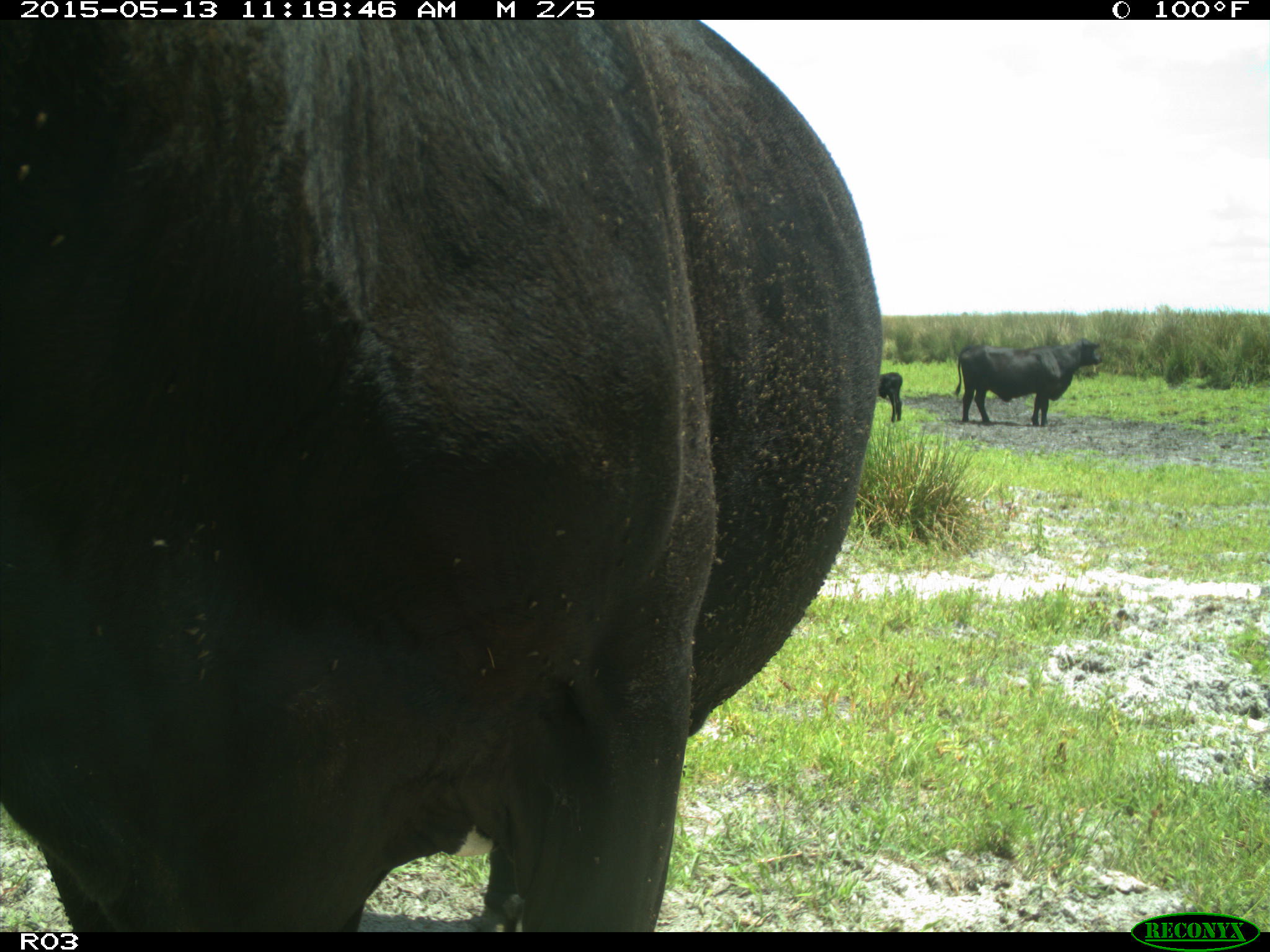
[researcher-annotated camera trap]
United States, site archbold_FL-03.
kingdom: Animalia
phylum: Chordata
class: Mammalia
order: Artiodactyla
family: Bovidae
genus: Bos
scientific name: Bos taurus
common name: domestic cow